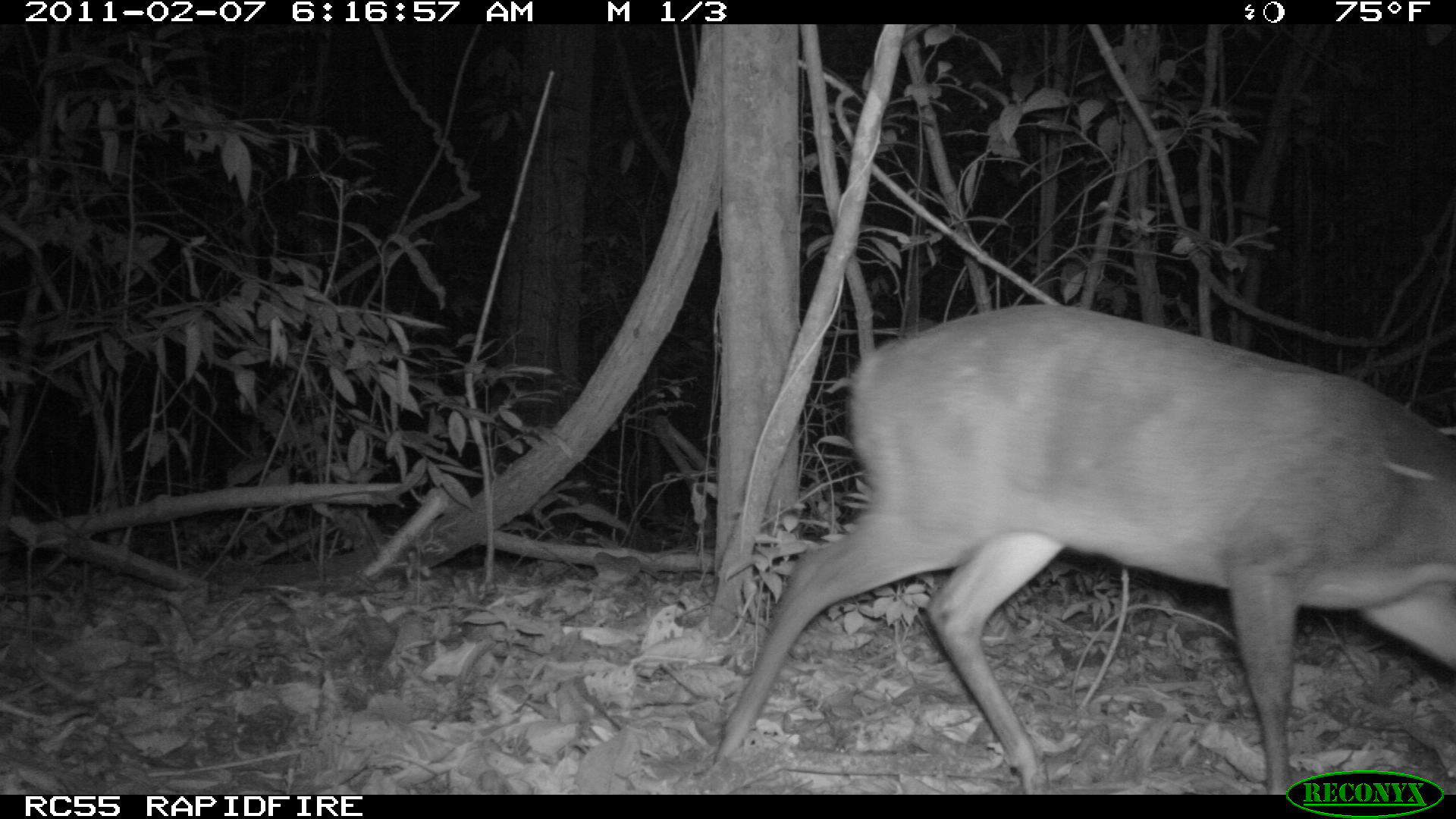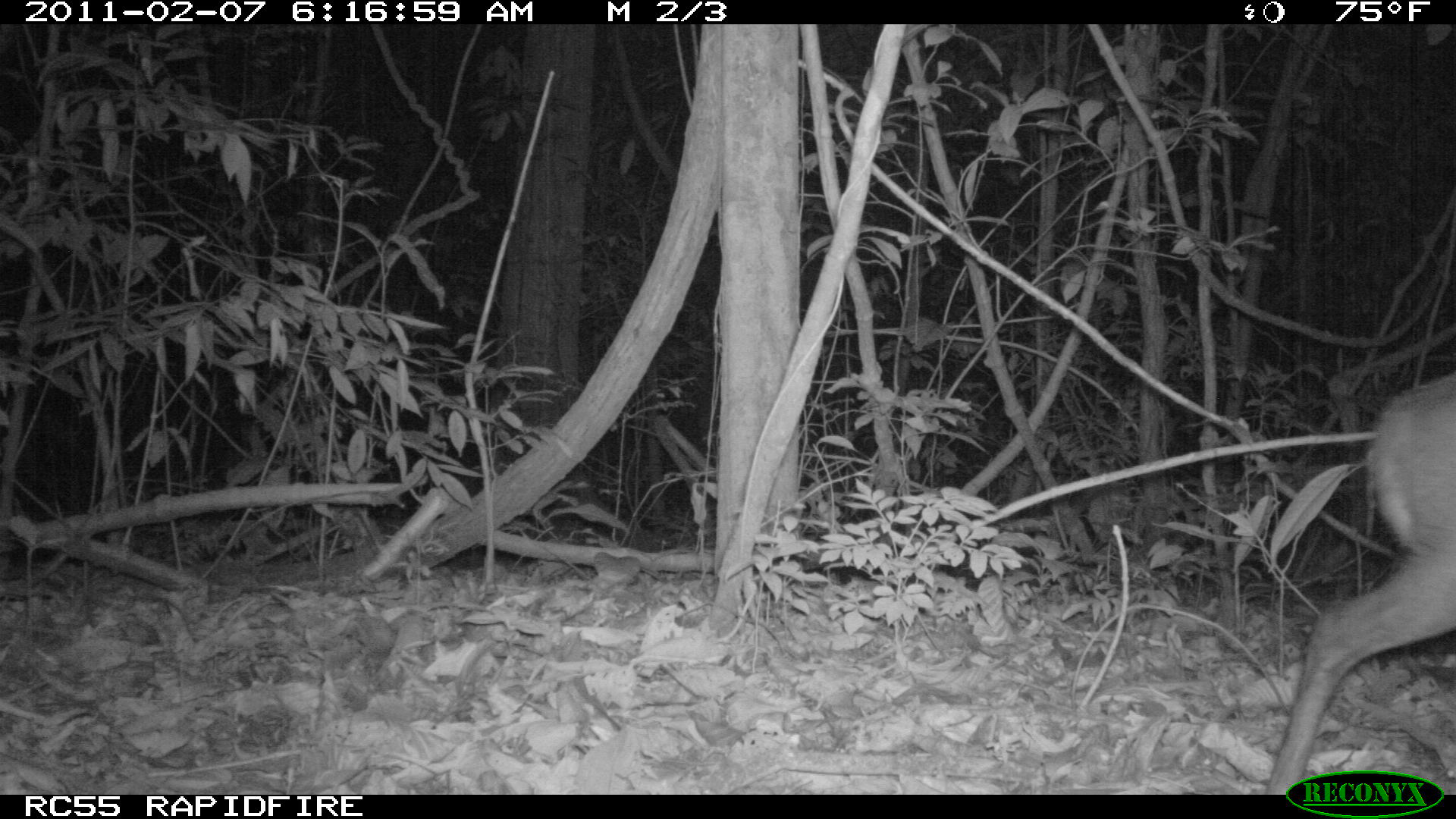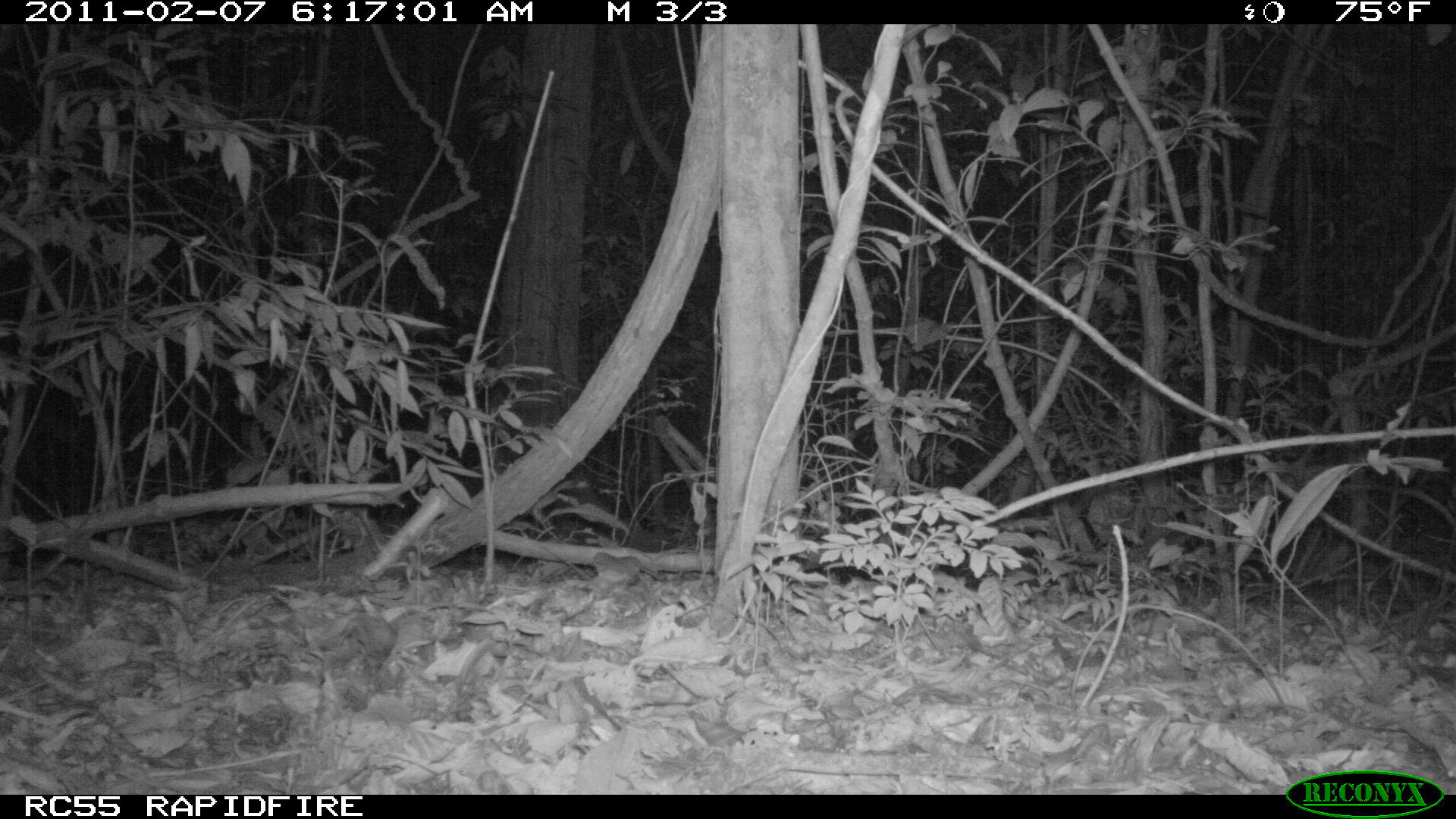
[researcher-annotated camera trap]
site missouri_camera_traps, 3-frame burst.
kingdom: Animalia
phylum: Chordata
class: Mammalia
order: Artiodactyla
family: Cervidae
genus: Mazama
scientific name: Mazama americana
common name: red brocket deer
Red brocket deer (Mazama americana). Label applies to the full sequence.